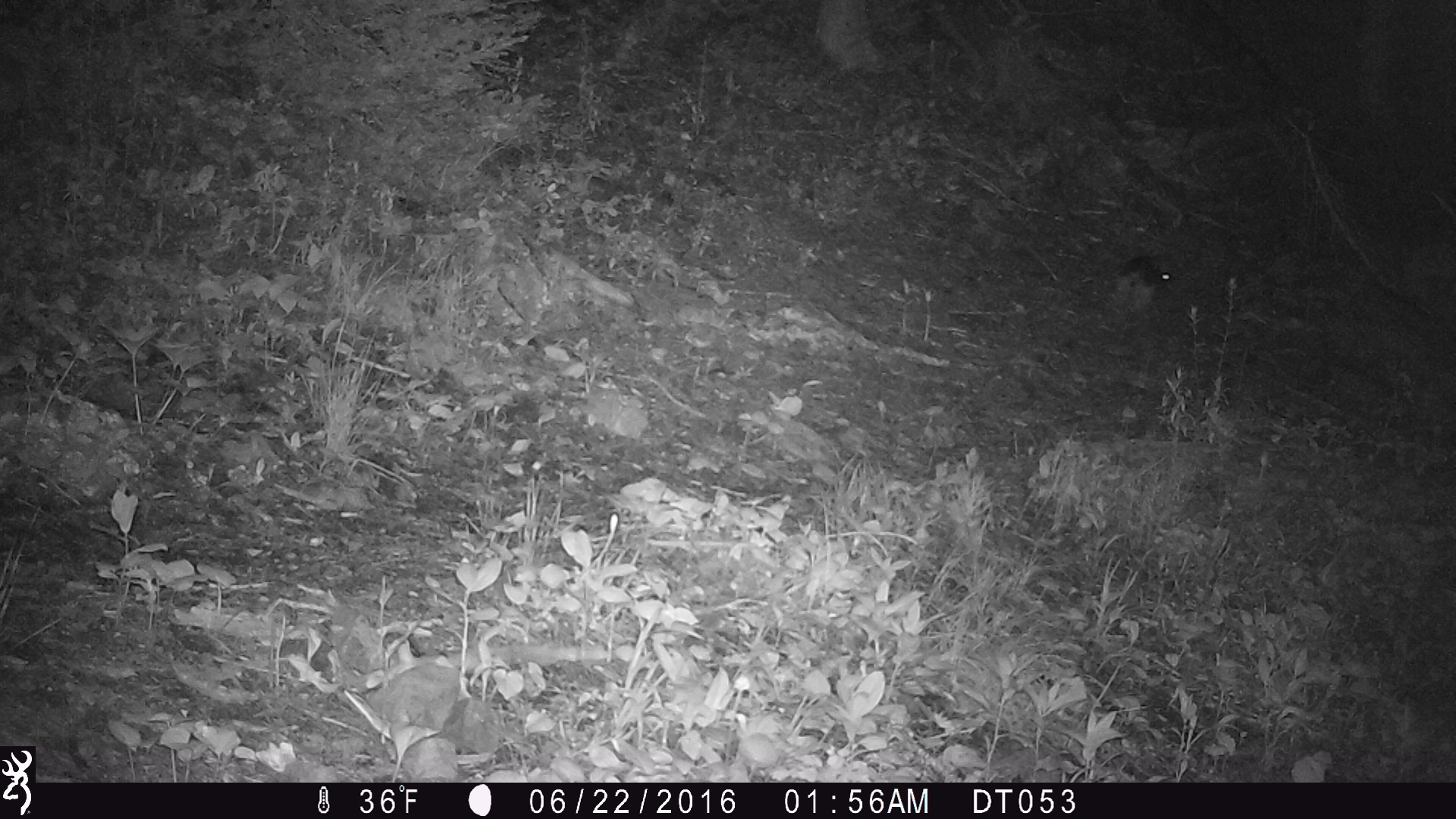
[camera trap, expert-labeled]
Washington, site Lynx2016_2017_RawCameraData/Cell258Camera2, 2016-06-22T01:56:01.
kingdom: Animalia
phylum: Chordata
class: Mammalia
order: Lagomorpha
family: Leporidae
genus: Lepus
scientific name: Lepus americanus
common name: snowshoe hare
Lepus americanus (snowshoe hare). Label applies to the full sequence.